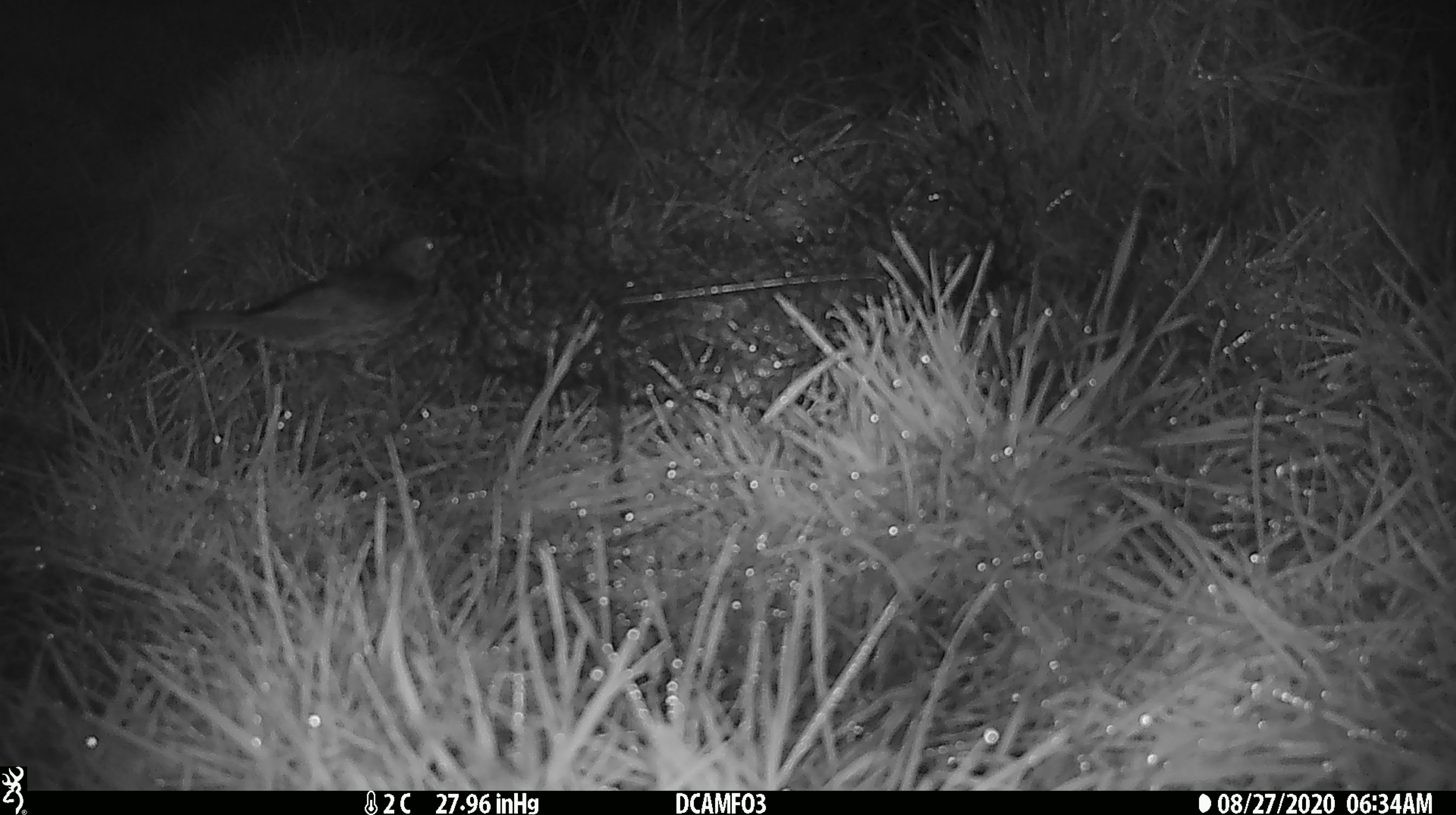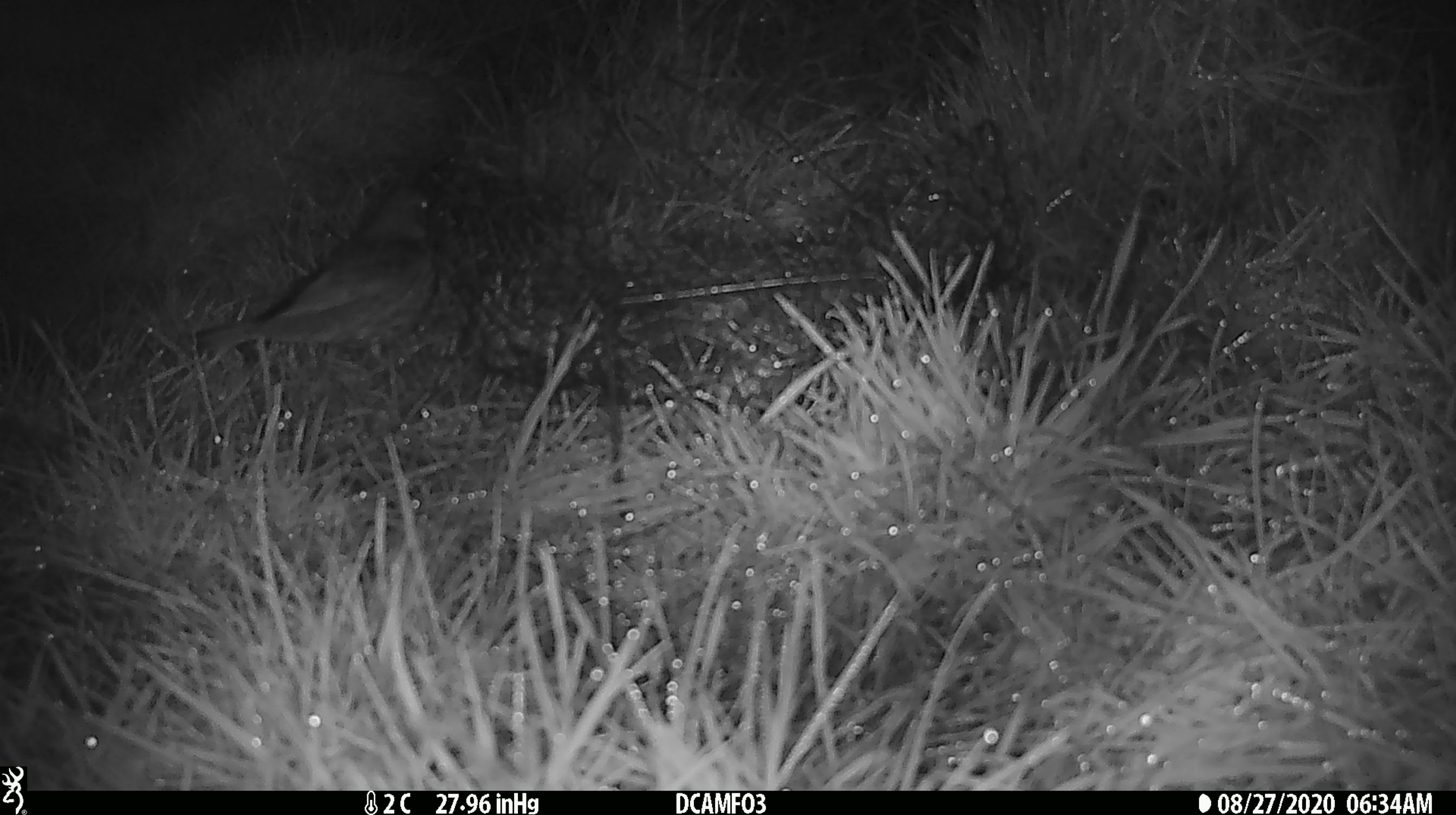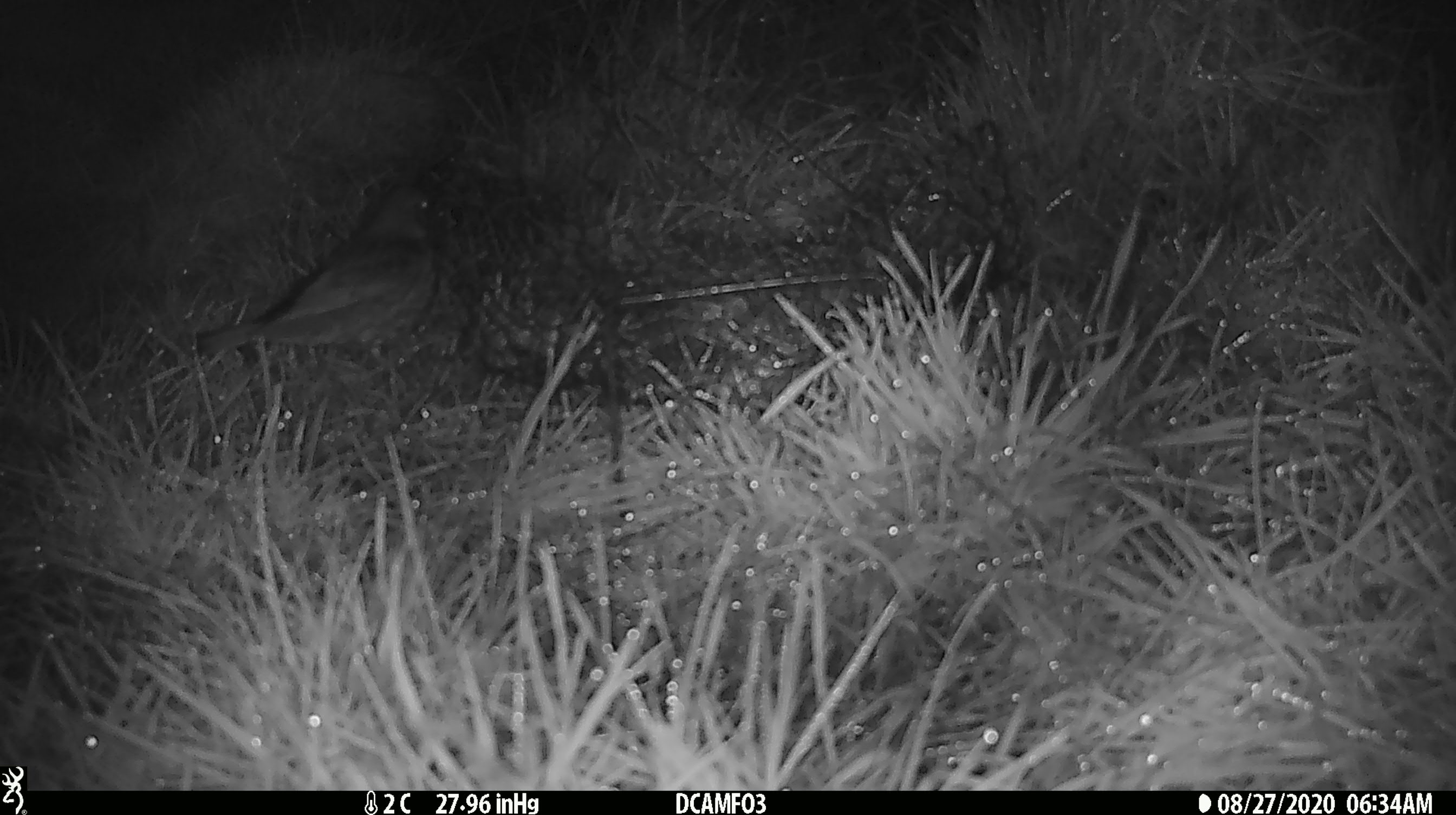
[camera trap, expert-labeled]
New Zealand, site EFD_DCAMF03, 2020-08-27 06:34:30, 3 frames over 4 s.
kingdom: Animalia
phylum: Chordata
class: Aves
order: Passeriformes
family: Turdidae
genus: Turdus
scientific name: Turdus philomelos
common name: song thrush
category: thrush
Thrush (song thrush) (Turdus philomelos).